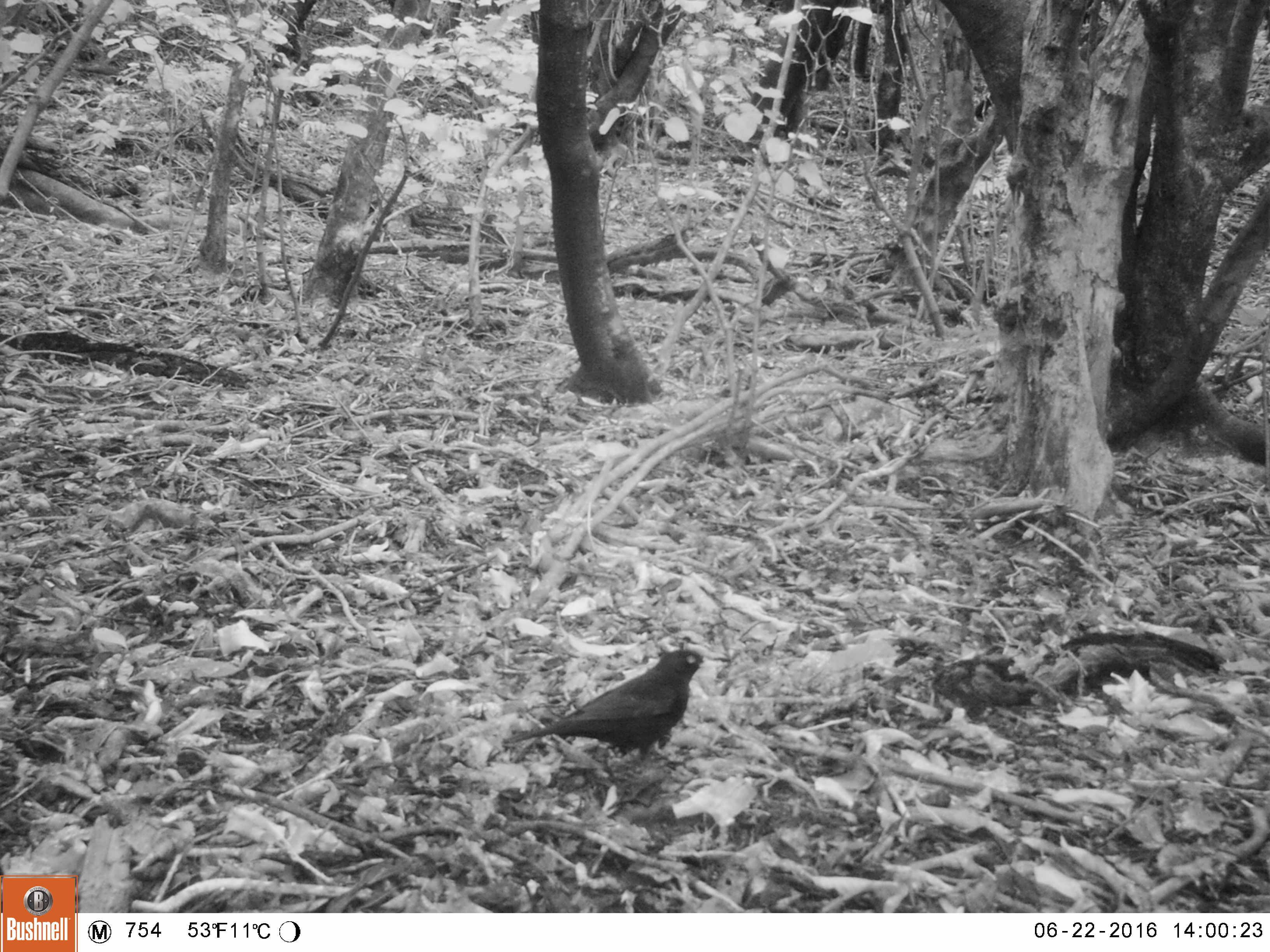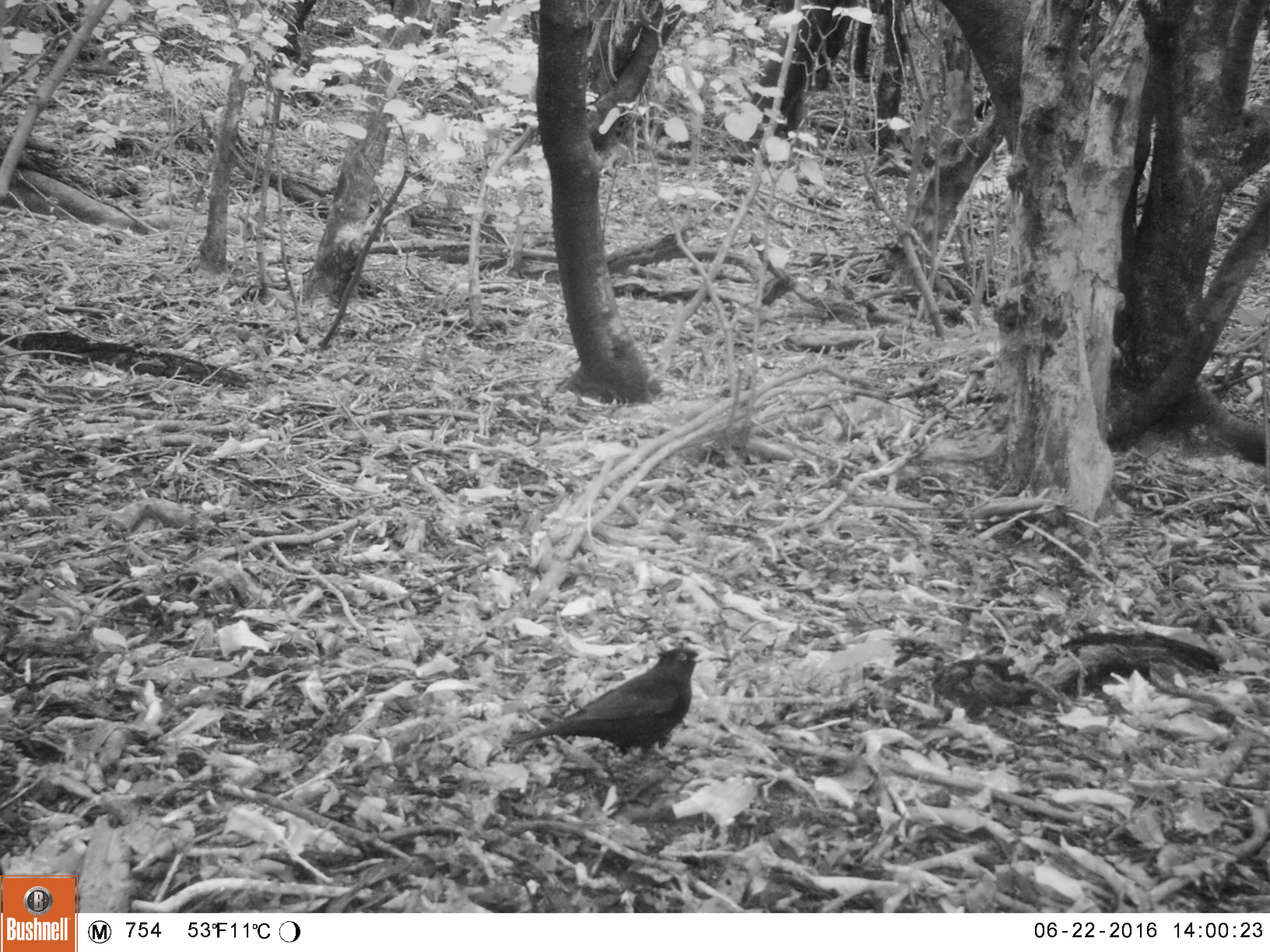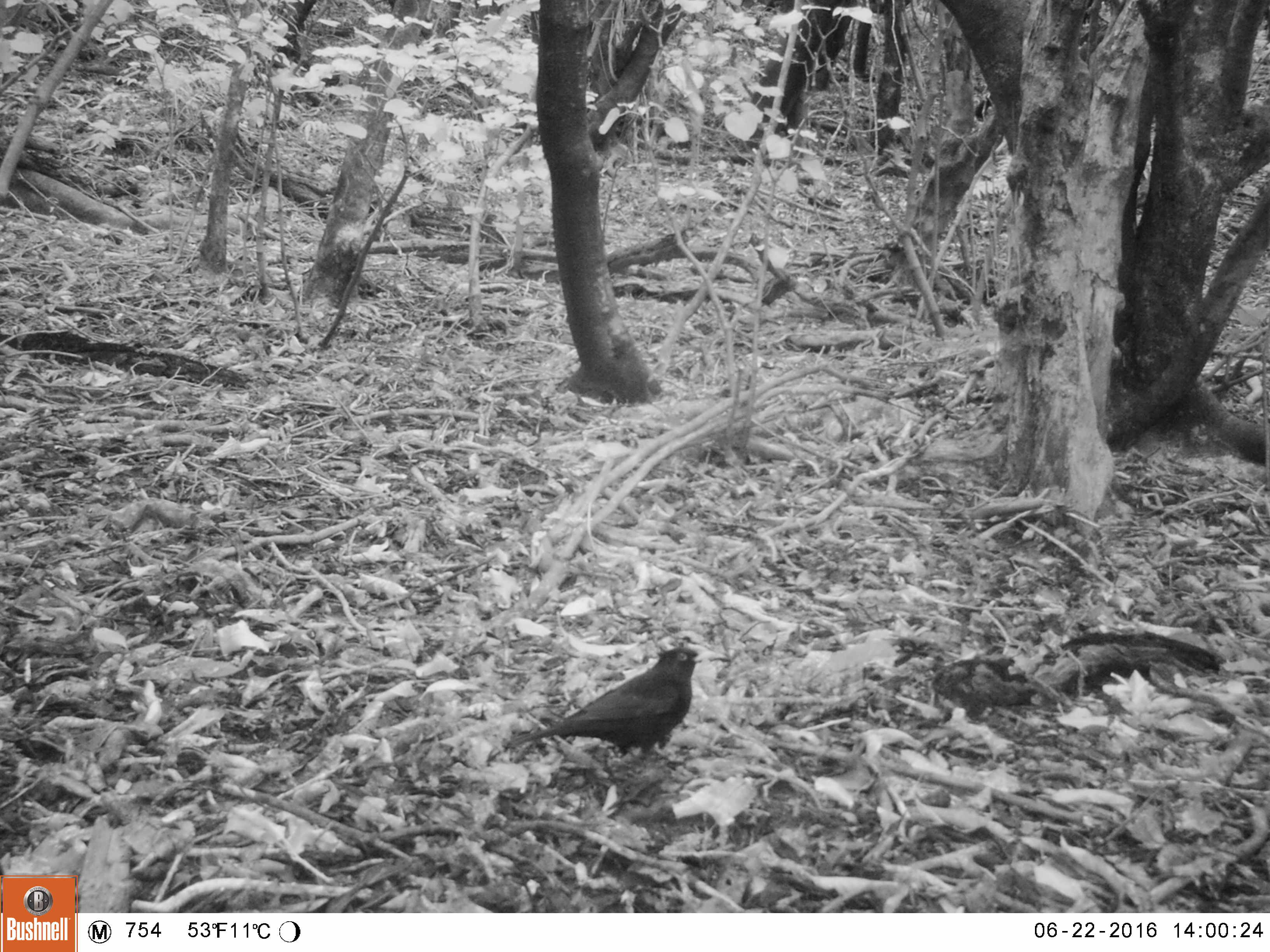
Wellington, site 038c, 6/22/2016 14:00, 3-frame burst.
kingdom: Animalia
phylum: Chordata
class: Aves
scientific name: Aves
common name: bird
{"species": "bird (Aves)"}